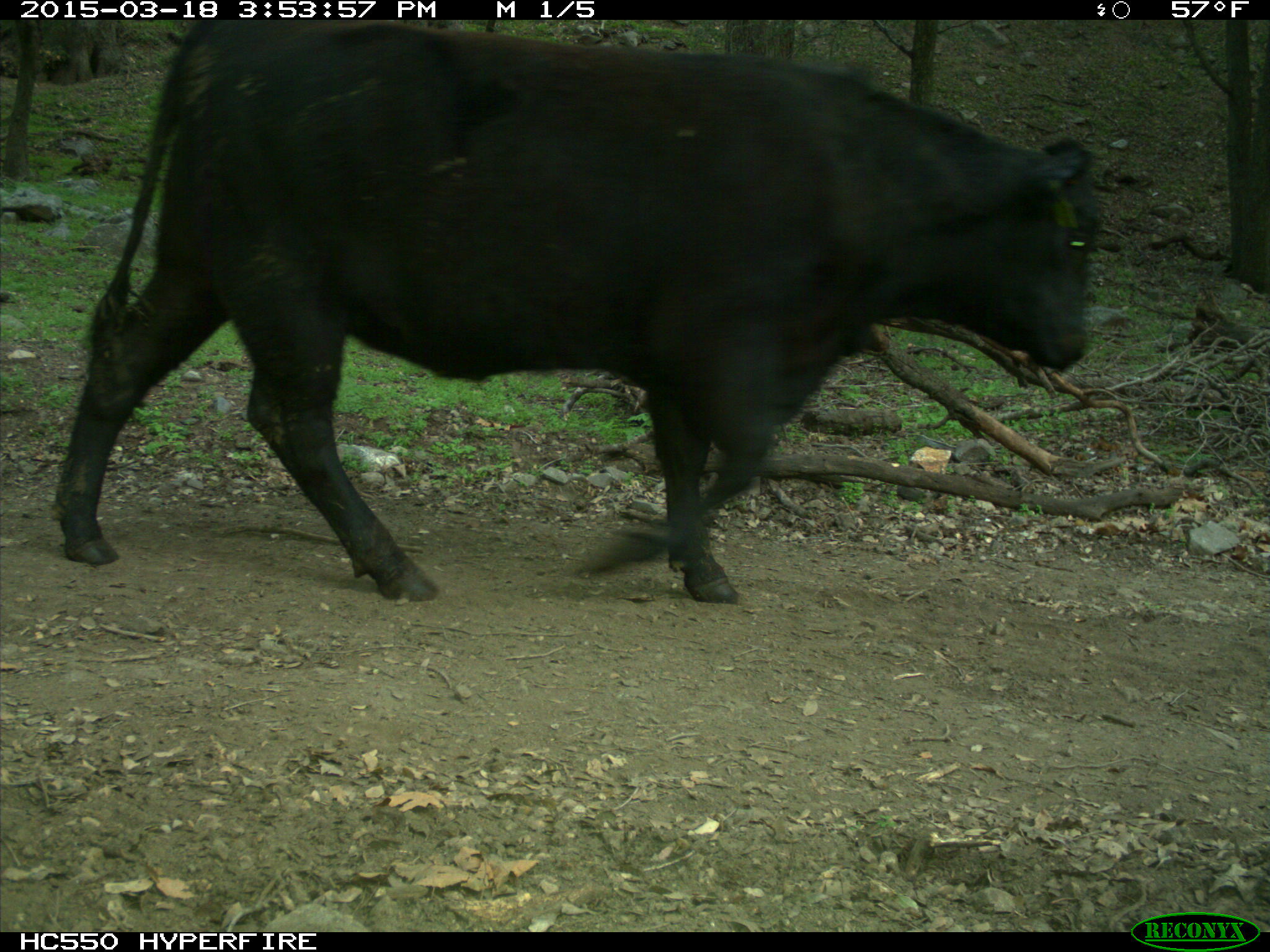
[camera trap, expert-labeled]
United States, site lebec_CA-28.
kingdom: Animalia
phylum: Chordata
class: Mammalia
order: Artiodactyla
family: Bovidae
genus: Bos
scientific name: Bos taurus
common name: domestic cow